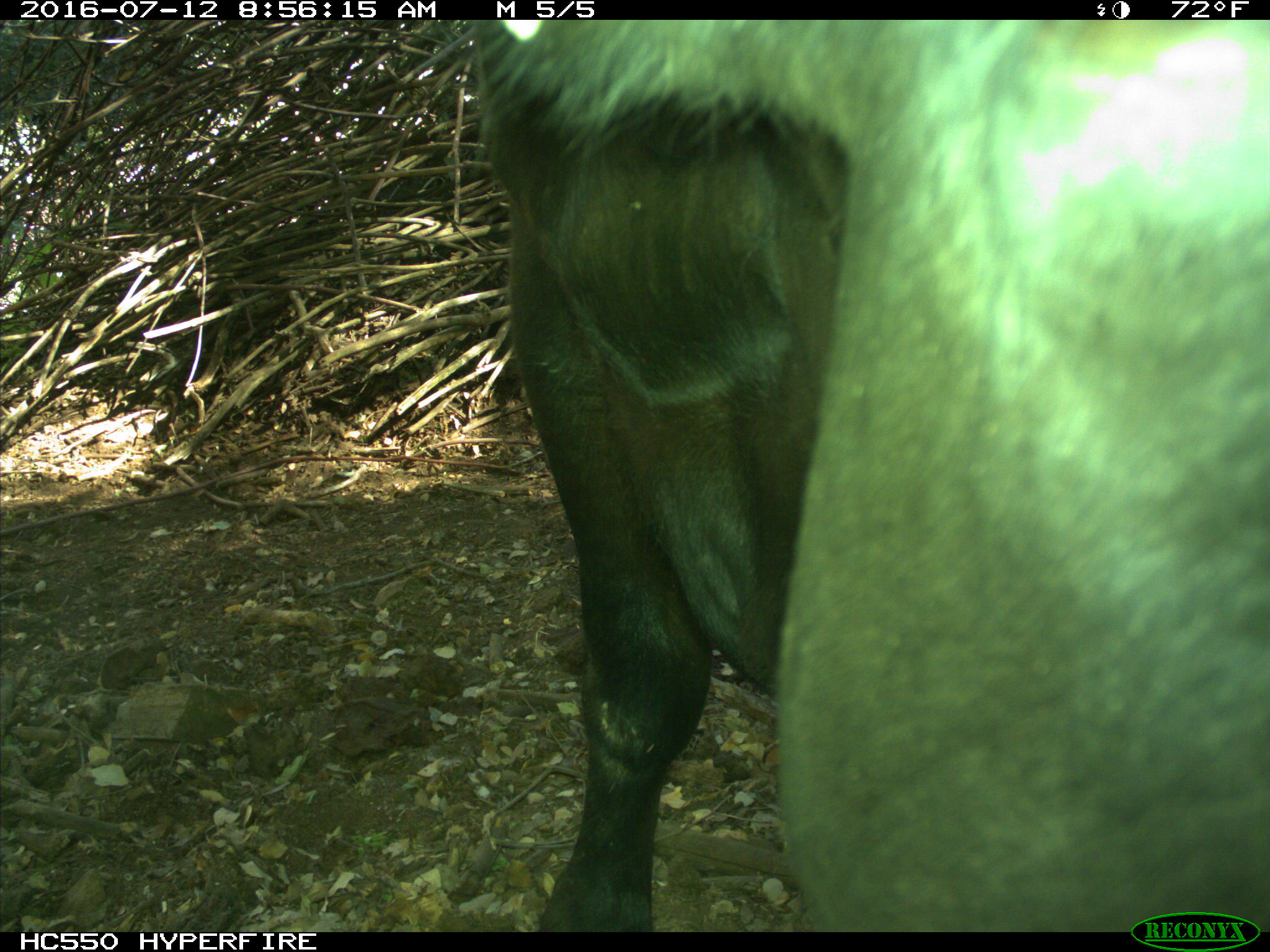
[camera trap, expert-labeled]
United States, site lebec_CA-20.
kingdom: Animalia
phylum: Chordata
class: Mammalia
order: Artiodactyla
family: Bovidae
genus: Bos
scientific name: Bos taurus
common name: domestic cow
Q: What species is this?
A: Bos taurus (domestic cow).